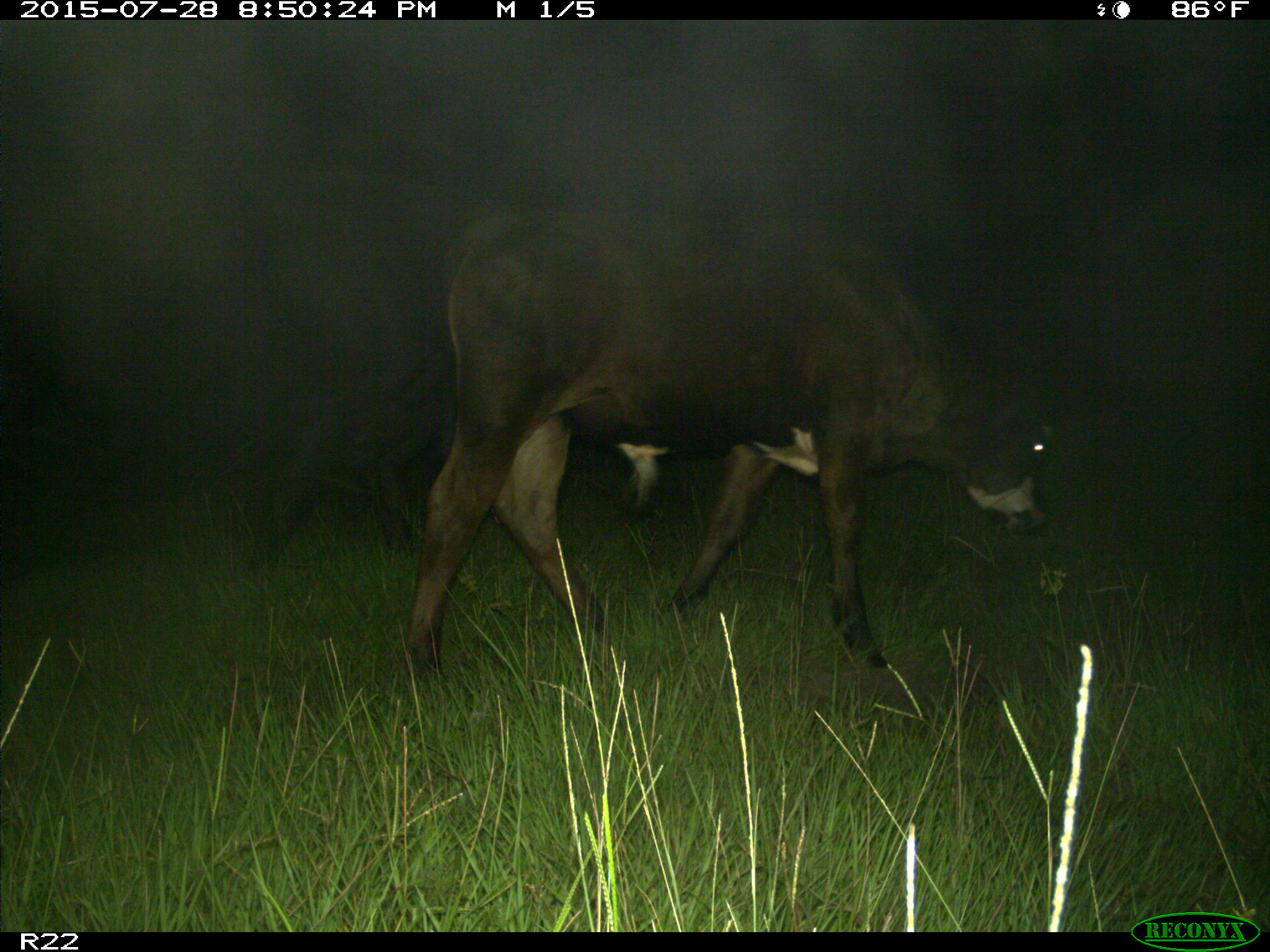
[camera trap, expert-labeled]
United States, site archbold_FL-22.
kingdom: Animalia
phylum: Chordata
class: Mammalia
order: Artiodactyla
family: Bovidae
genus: Bos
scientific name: Bos taurus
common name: domestic cow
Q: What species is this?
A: Bos taurus (domestic cow).